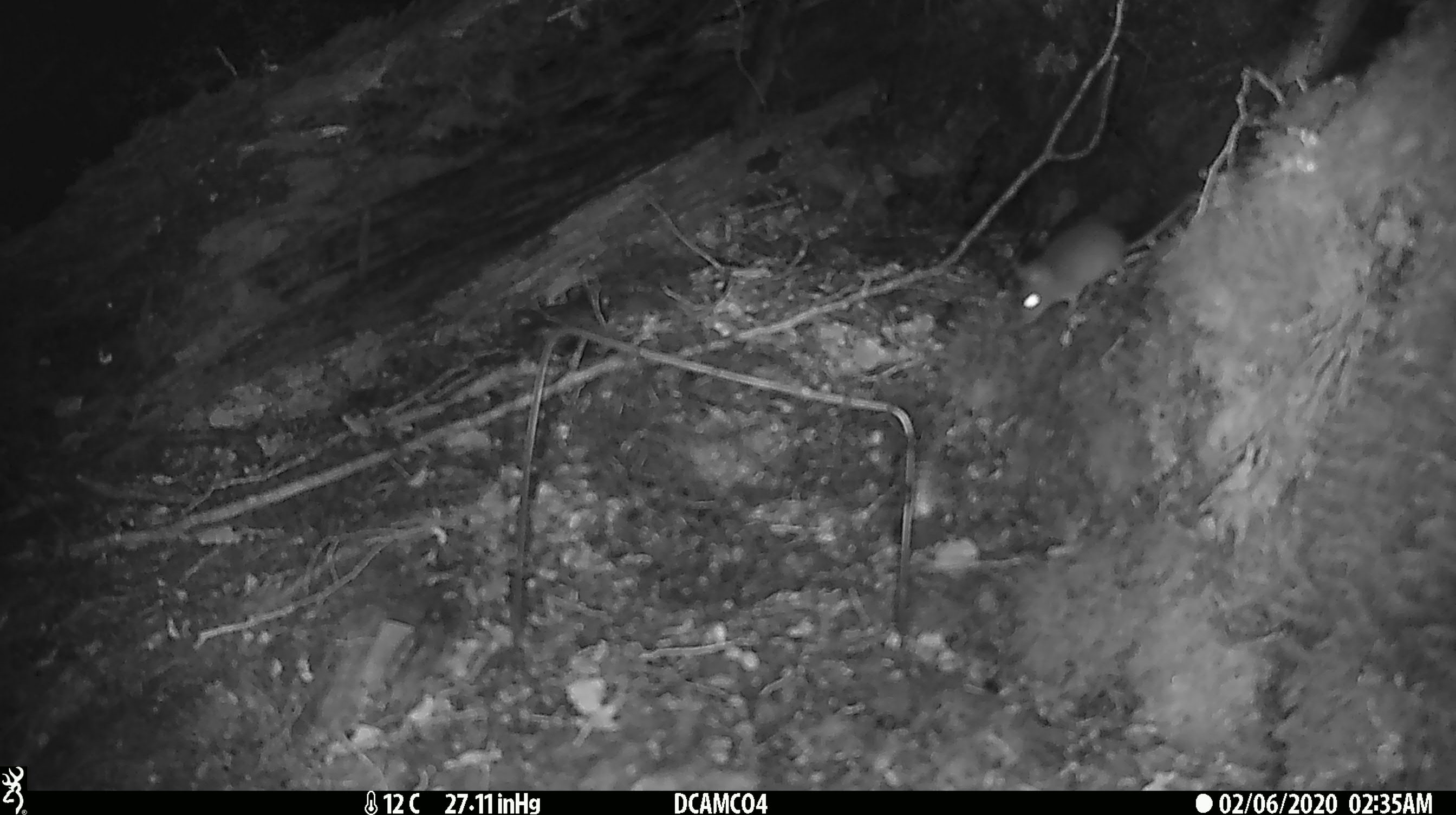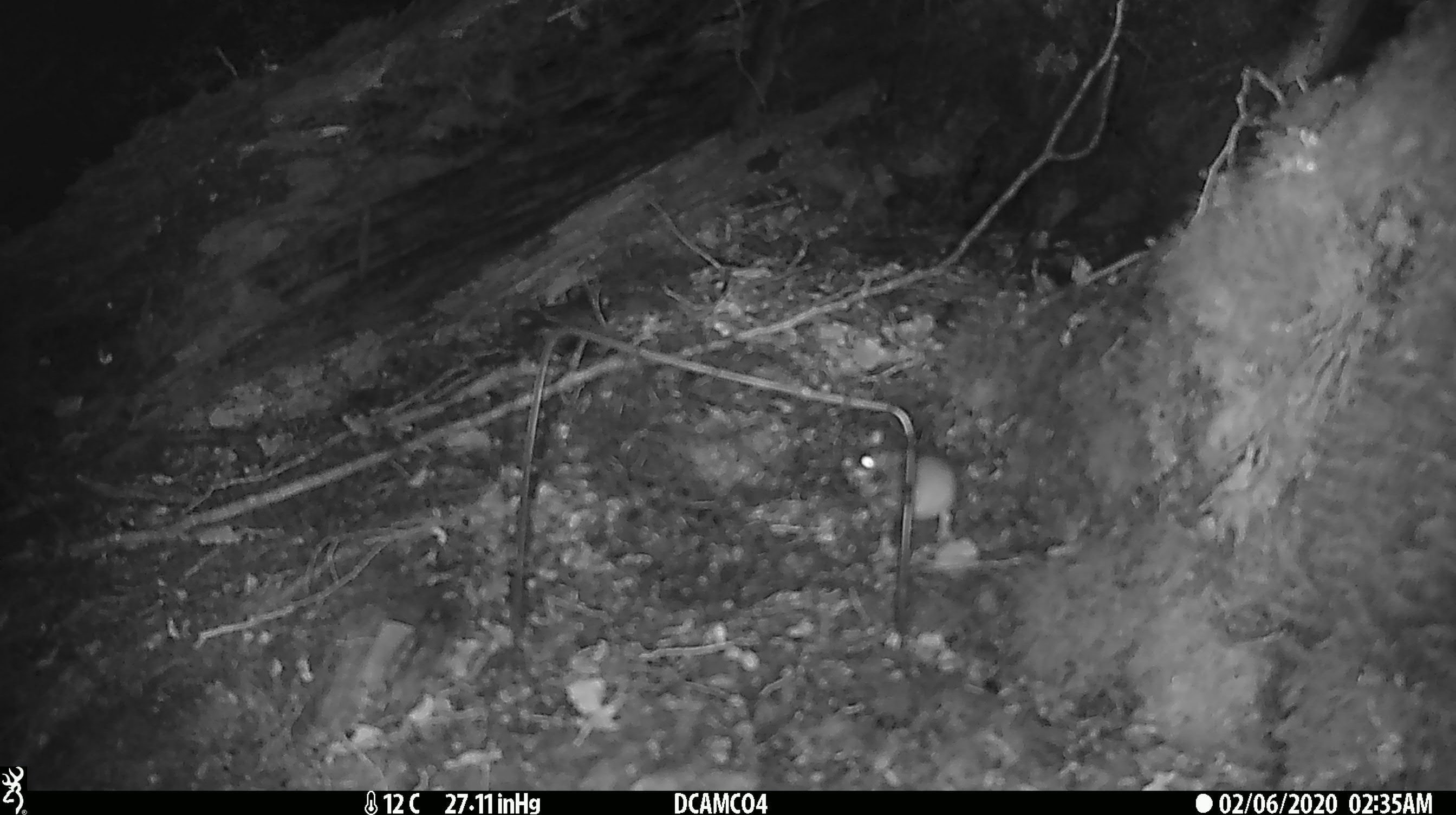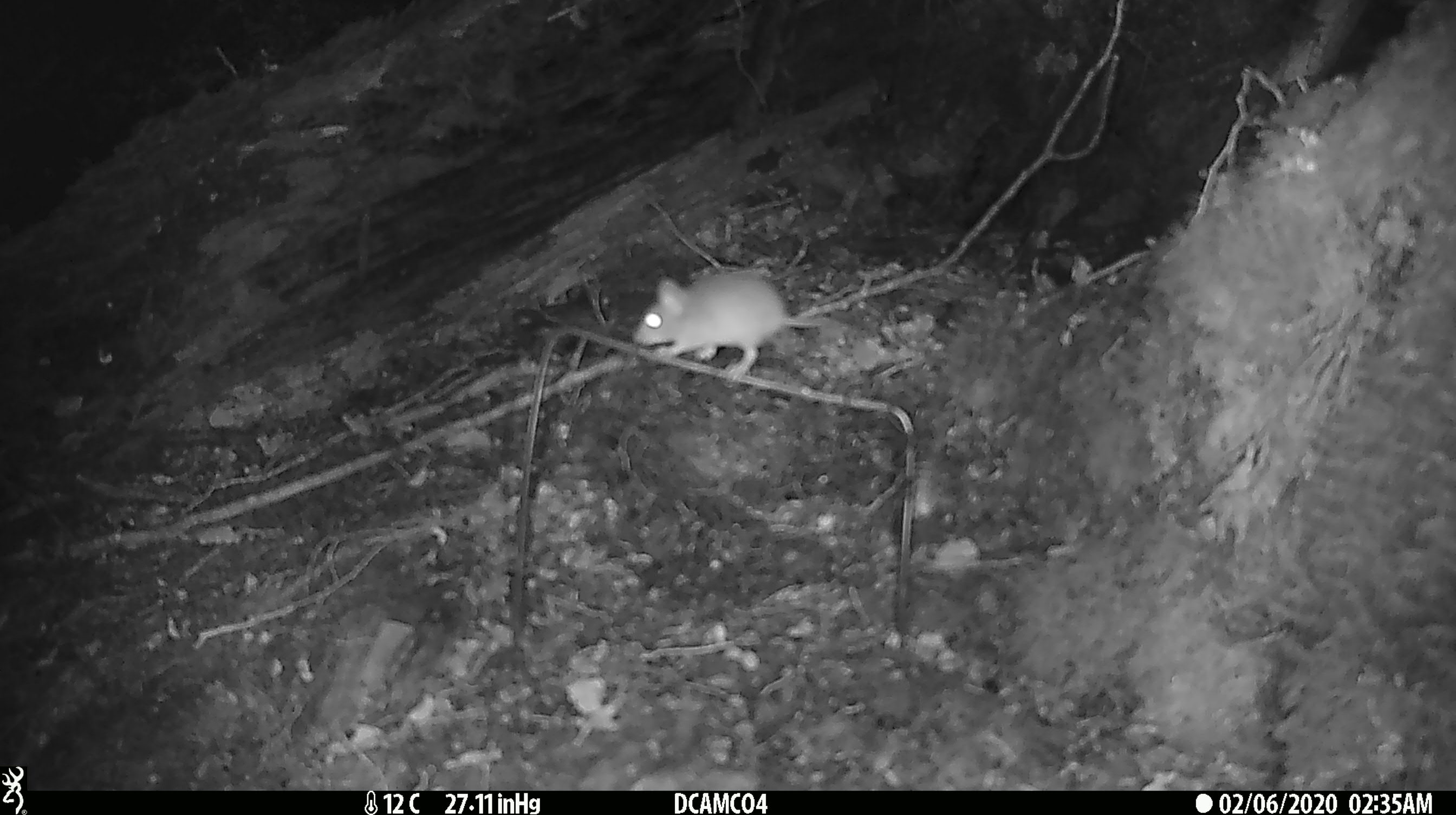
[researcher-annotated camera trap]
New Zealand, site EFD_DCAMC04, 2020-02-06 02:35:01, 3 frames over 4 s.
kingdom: Animalia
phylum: Chordata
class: Mammalia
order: Rodentia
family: Muridae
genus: Mus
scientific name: Mus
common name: mouse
Mouse (Mus).